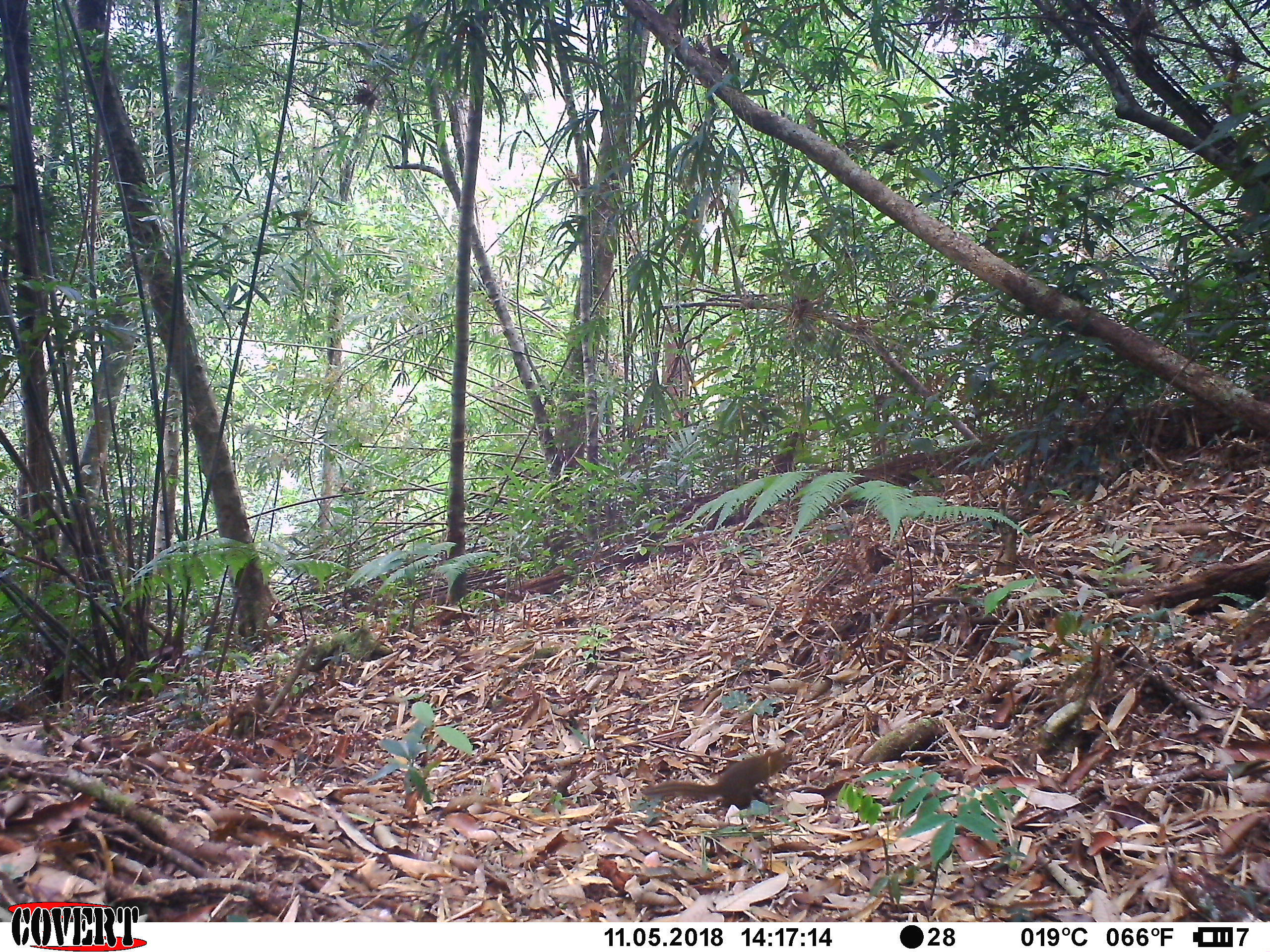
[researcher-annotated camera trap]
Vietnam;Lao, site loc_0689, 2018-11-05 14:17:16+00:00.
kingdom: Animalia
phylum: Chordata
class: Mammalia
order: Scandentia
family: Tupaiidae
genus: Tupaia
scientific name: Tupaia belangeri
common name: northern treeshrew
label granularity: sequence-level